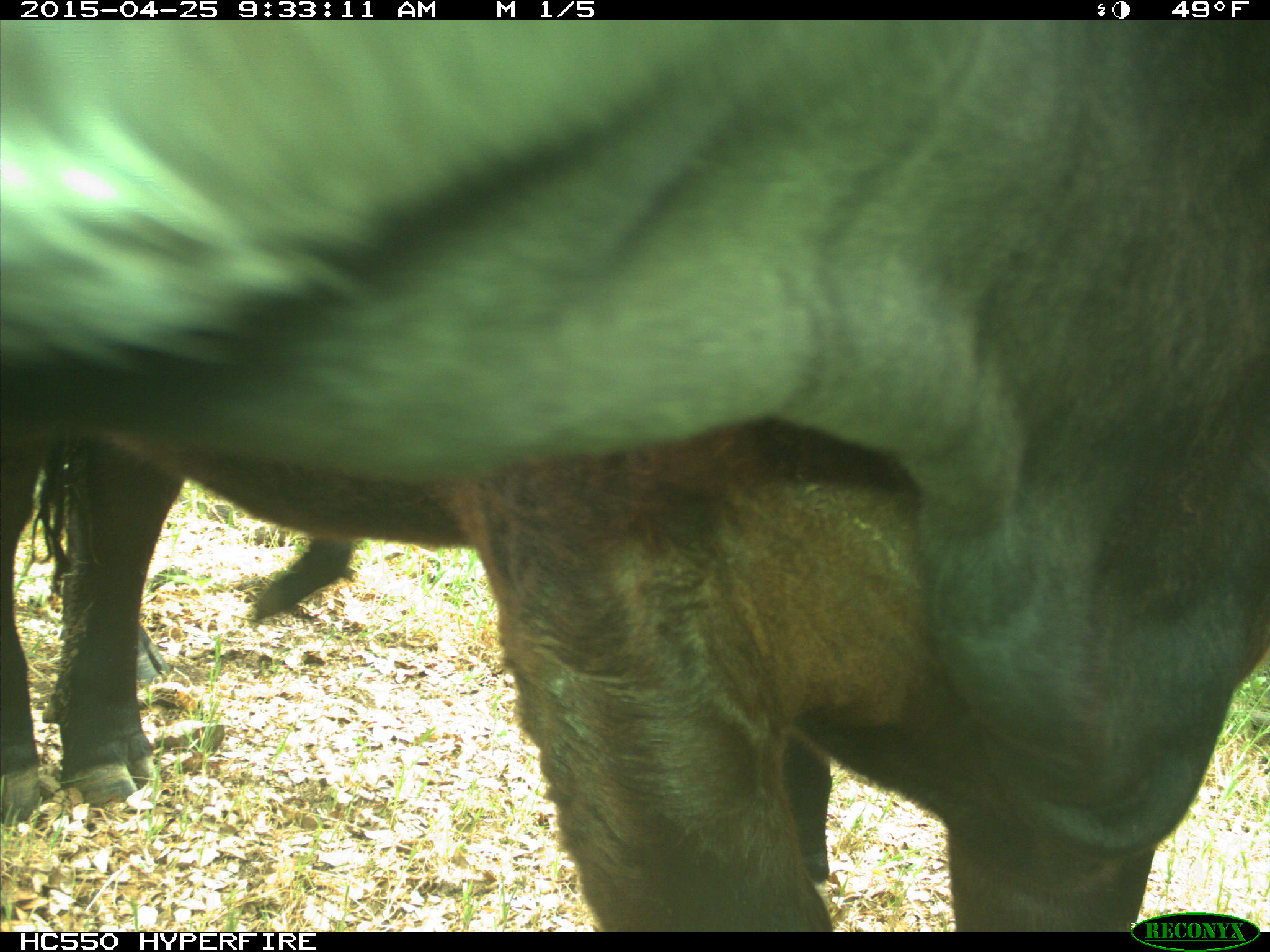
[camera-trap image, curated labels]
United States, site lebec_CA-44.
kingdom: Animalia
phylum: Chordata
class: Mammalia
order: Artiodactyla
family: Suidae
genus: Sus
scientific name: Sus scrofa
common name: wild boar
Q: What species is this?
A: Sus scrofa (wild boar).